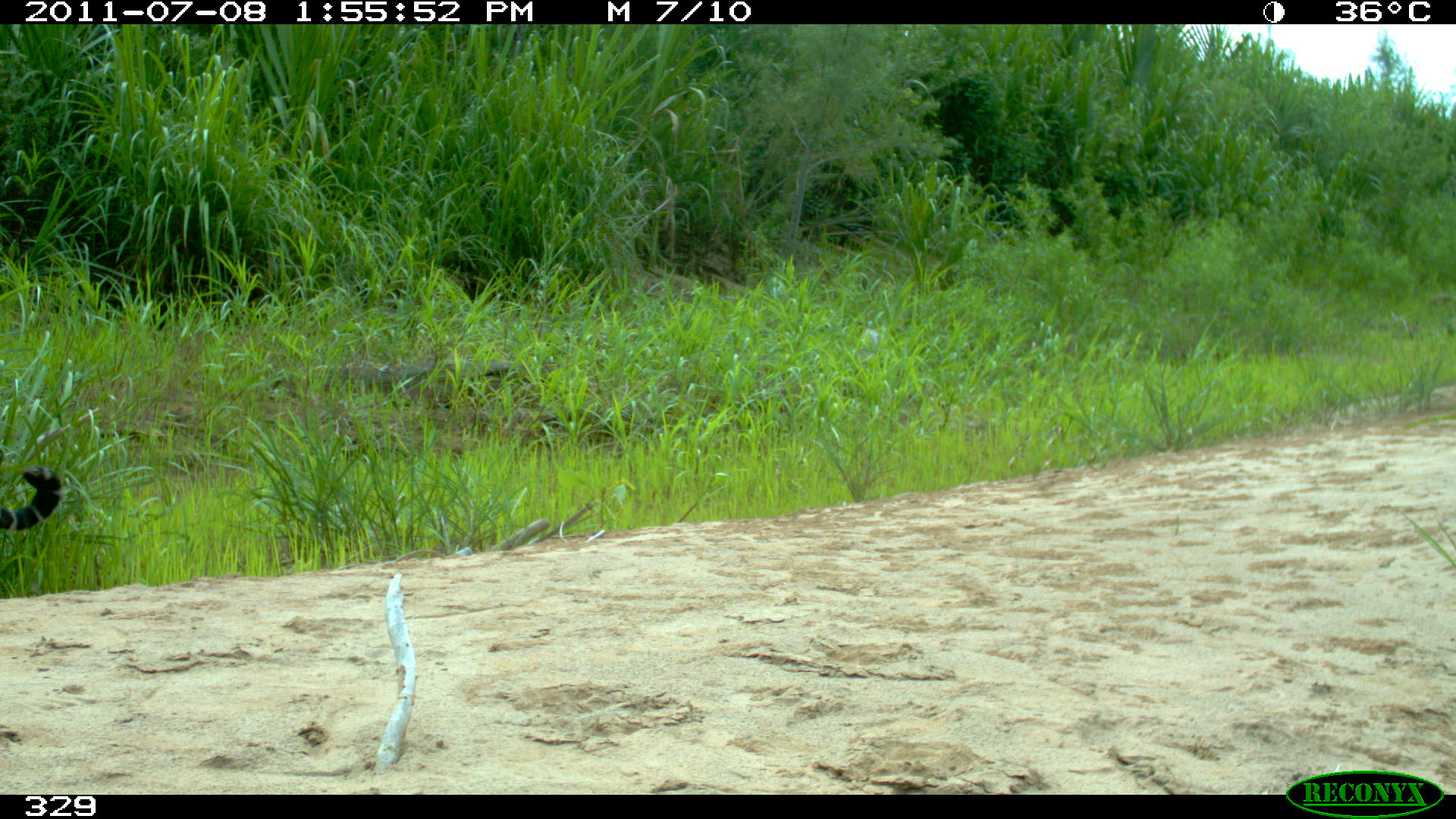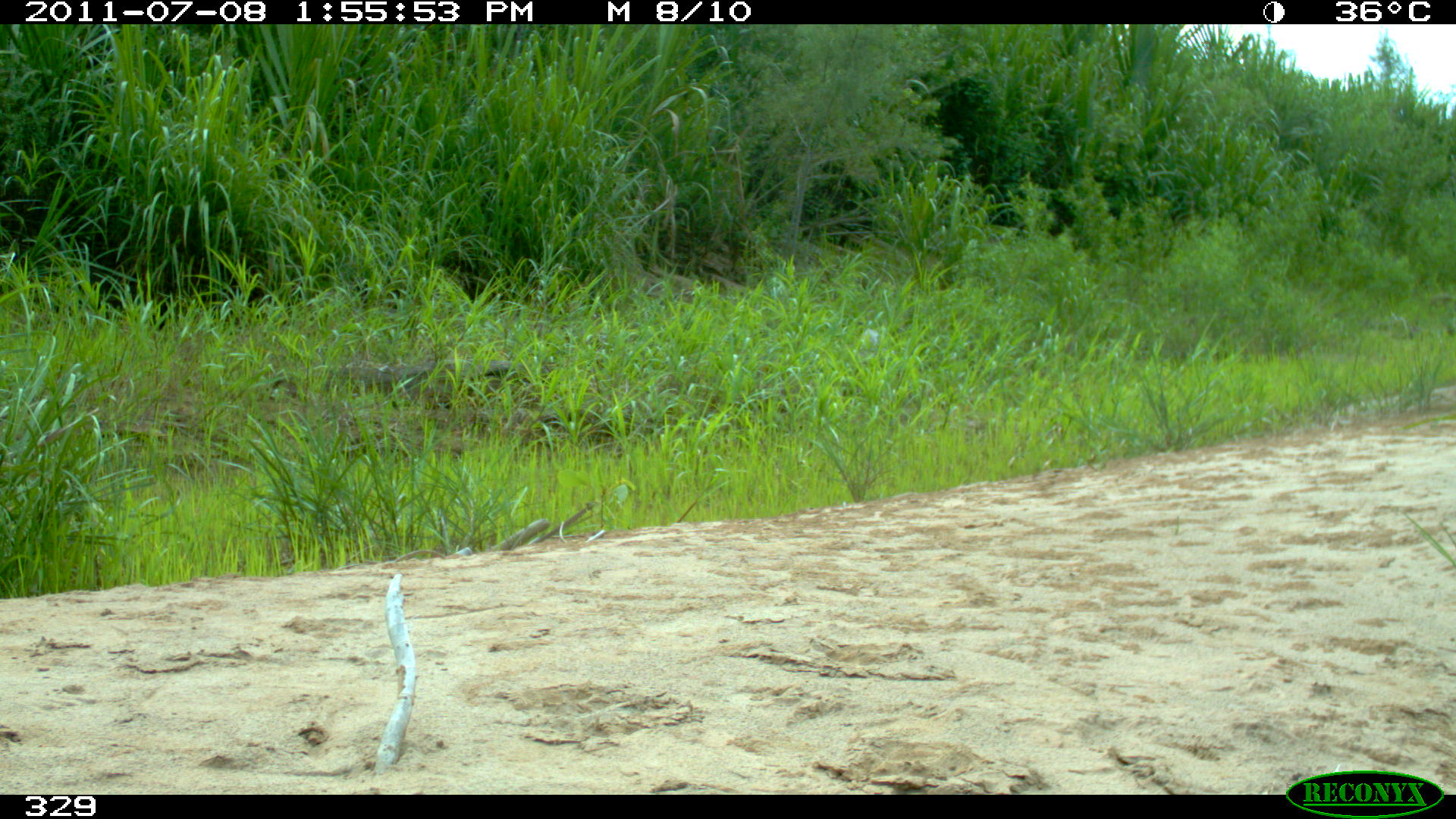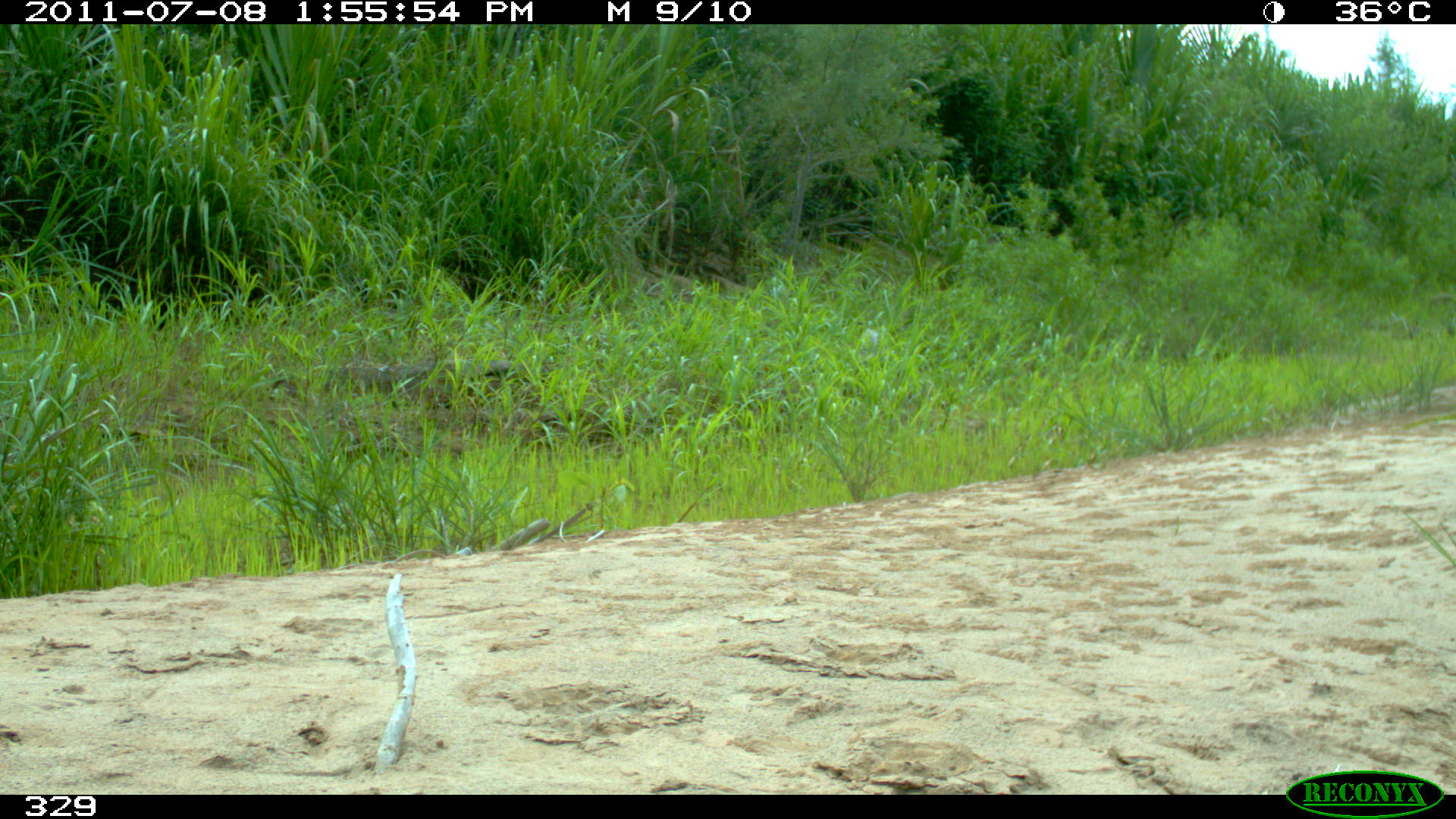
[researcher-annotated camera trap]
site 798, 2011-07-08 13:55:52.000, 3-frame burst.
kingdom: Animalia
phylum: Chordata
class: Mammalia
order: Carnivora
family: Felidae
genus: Panthera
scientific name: Panthera onca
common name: jaguar